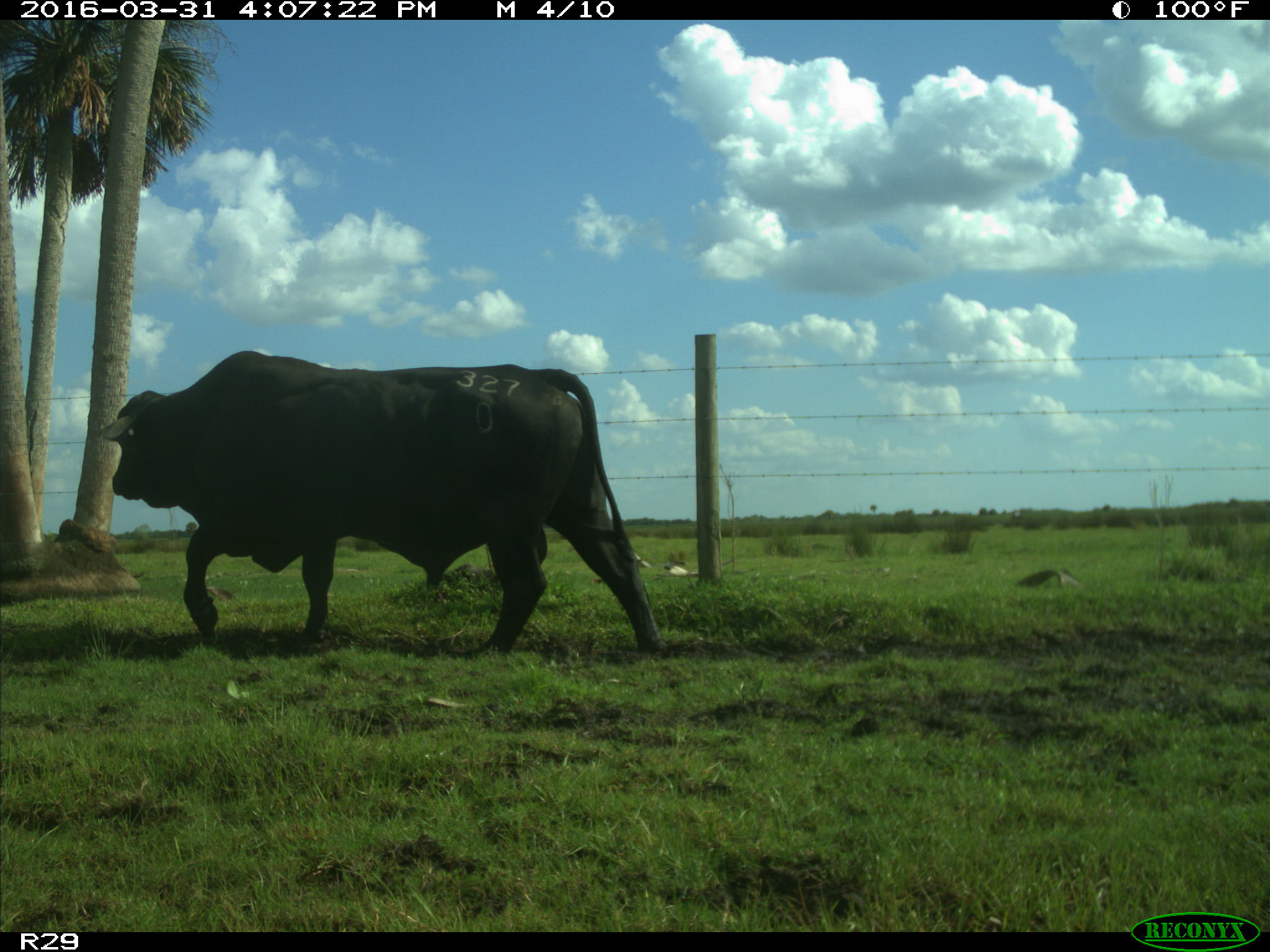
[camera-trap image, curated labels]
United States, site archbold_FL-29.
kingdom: Animalia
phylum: Chordata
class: Mammalia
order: Artiodactyla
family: Bovidae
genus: Bos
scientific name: Bos taurus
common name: domestic cow